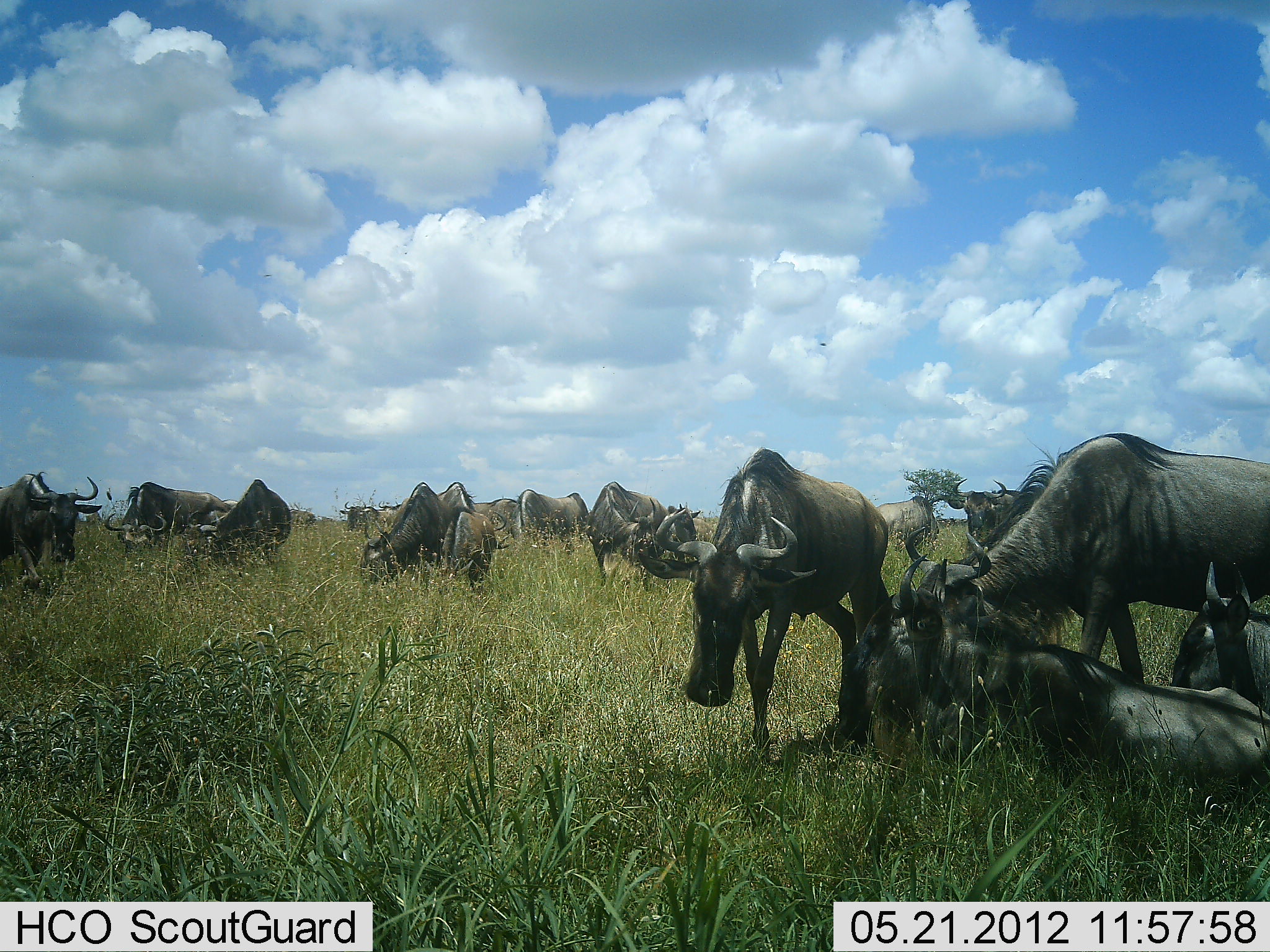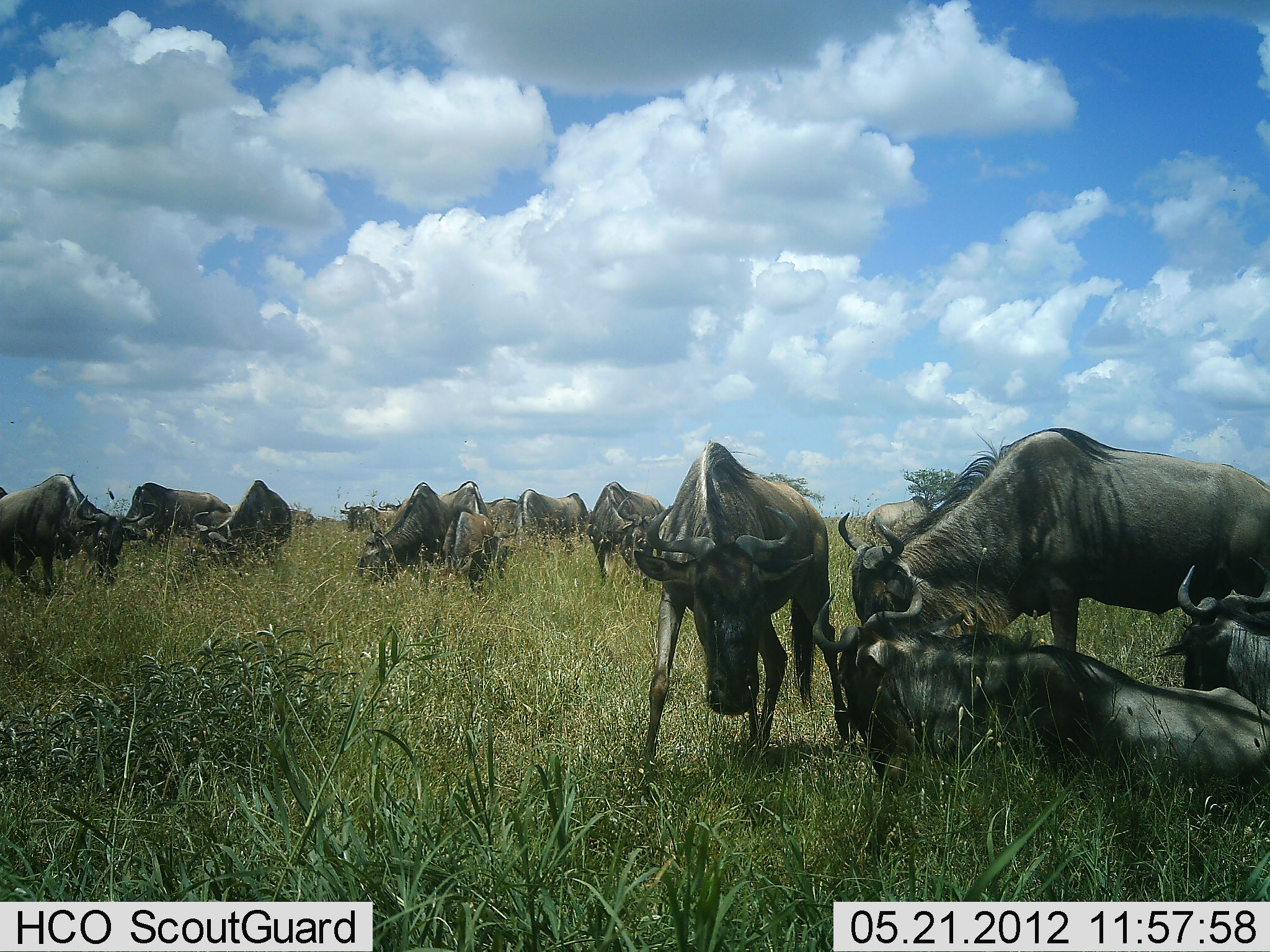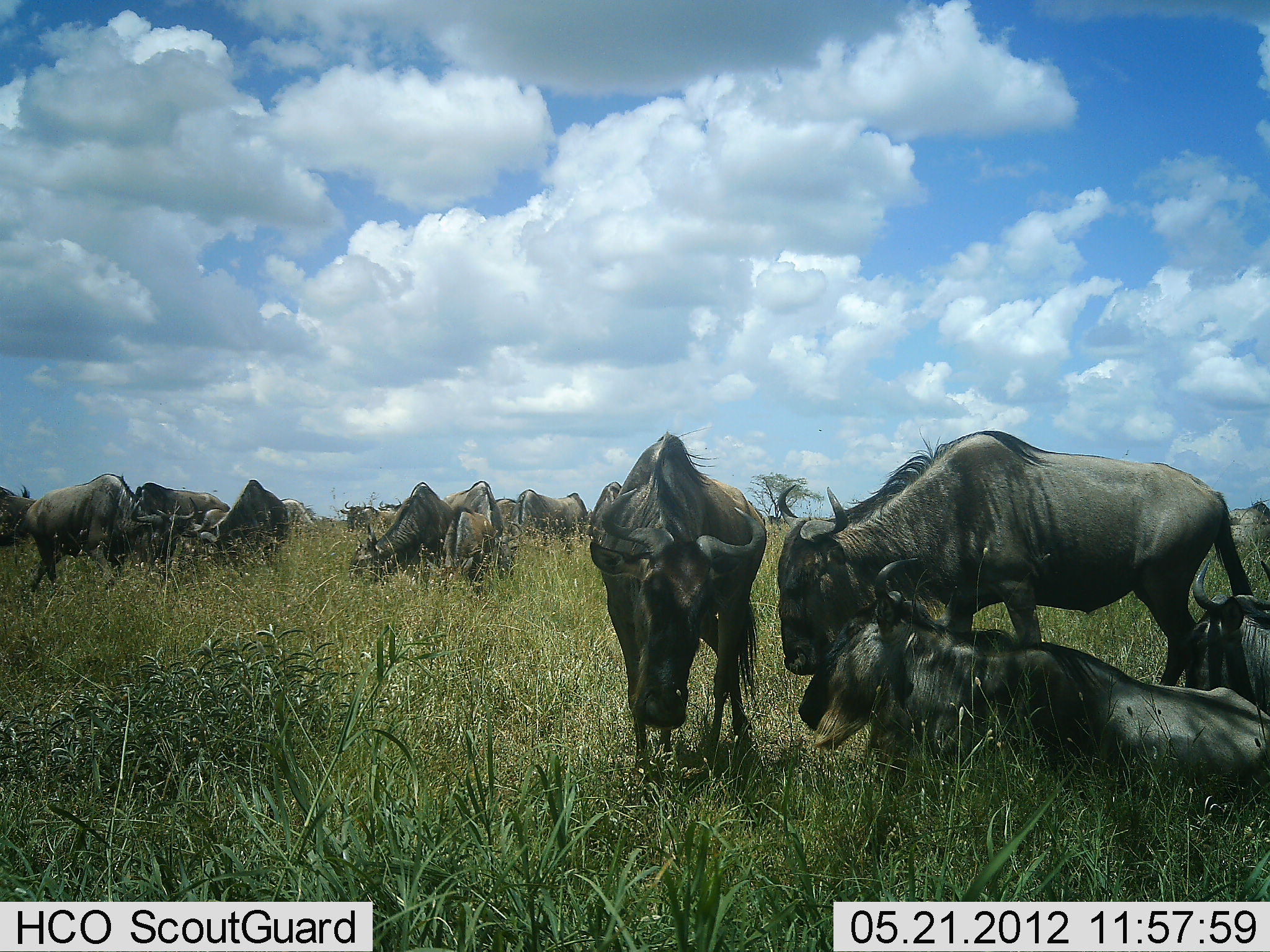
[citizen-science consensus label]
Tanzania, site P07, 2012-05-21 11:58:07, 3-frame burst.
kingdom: Animalia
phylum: Chordata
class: Mammalia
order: Artiodactyla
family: Bovidae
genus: Connochaetes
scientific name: Connochaetes taurinus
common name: blue wildebeest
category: wildebeest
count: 11-50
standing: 79%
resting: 86%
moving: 21%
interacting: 14%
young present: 7%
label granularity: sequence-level